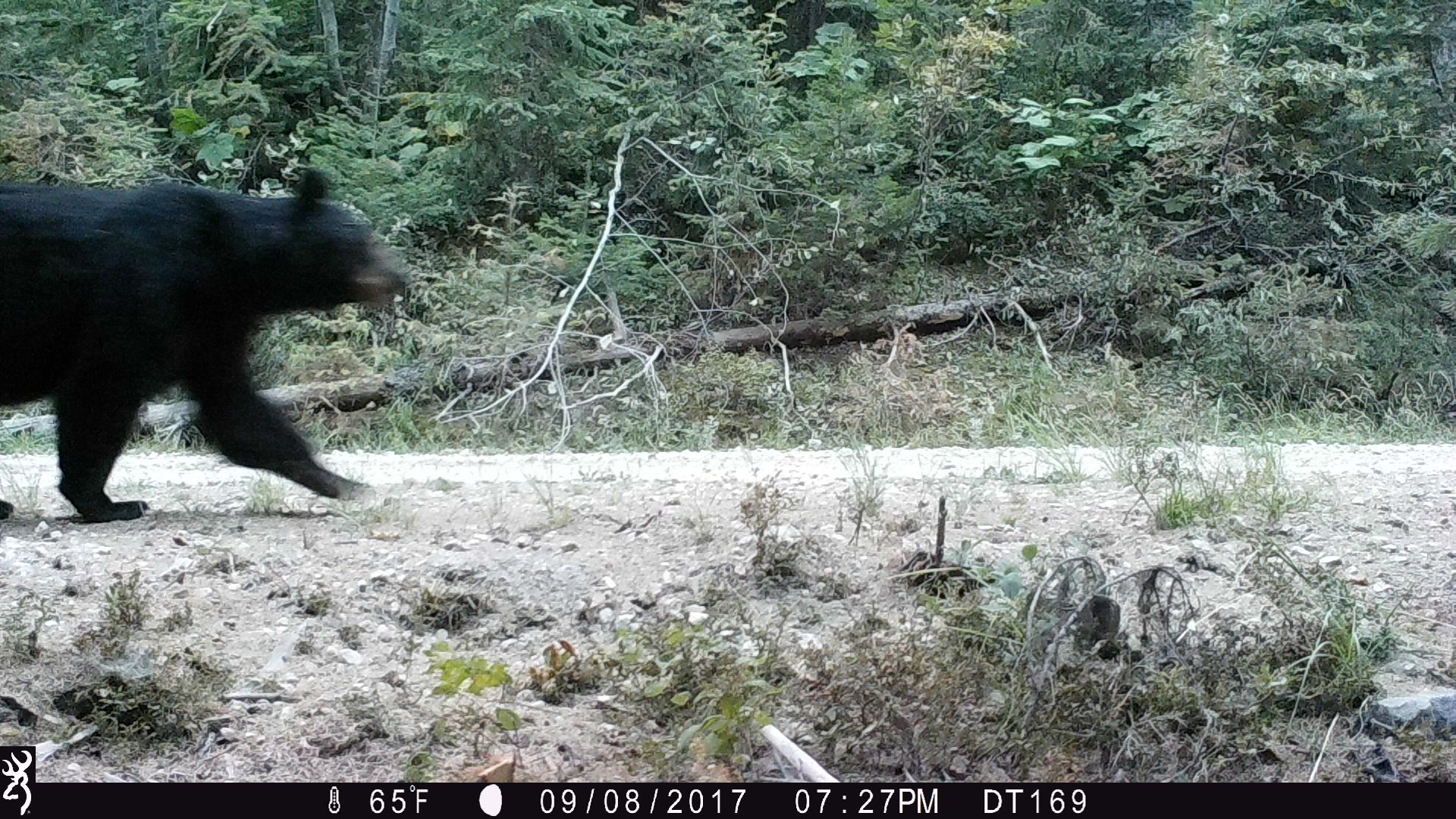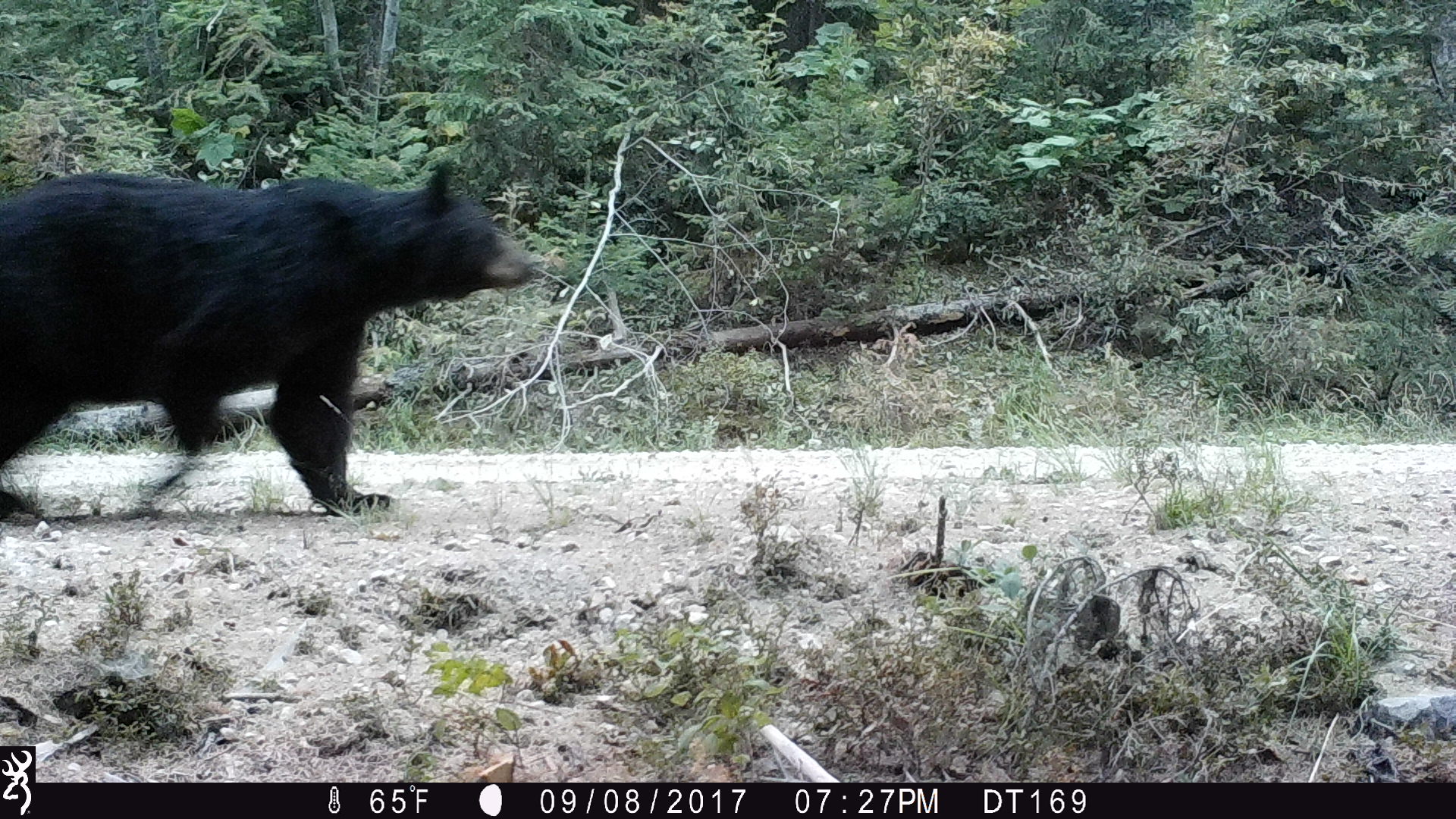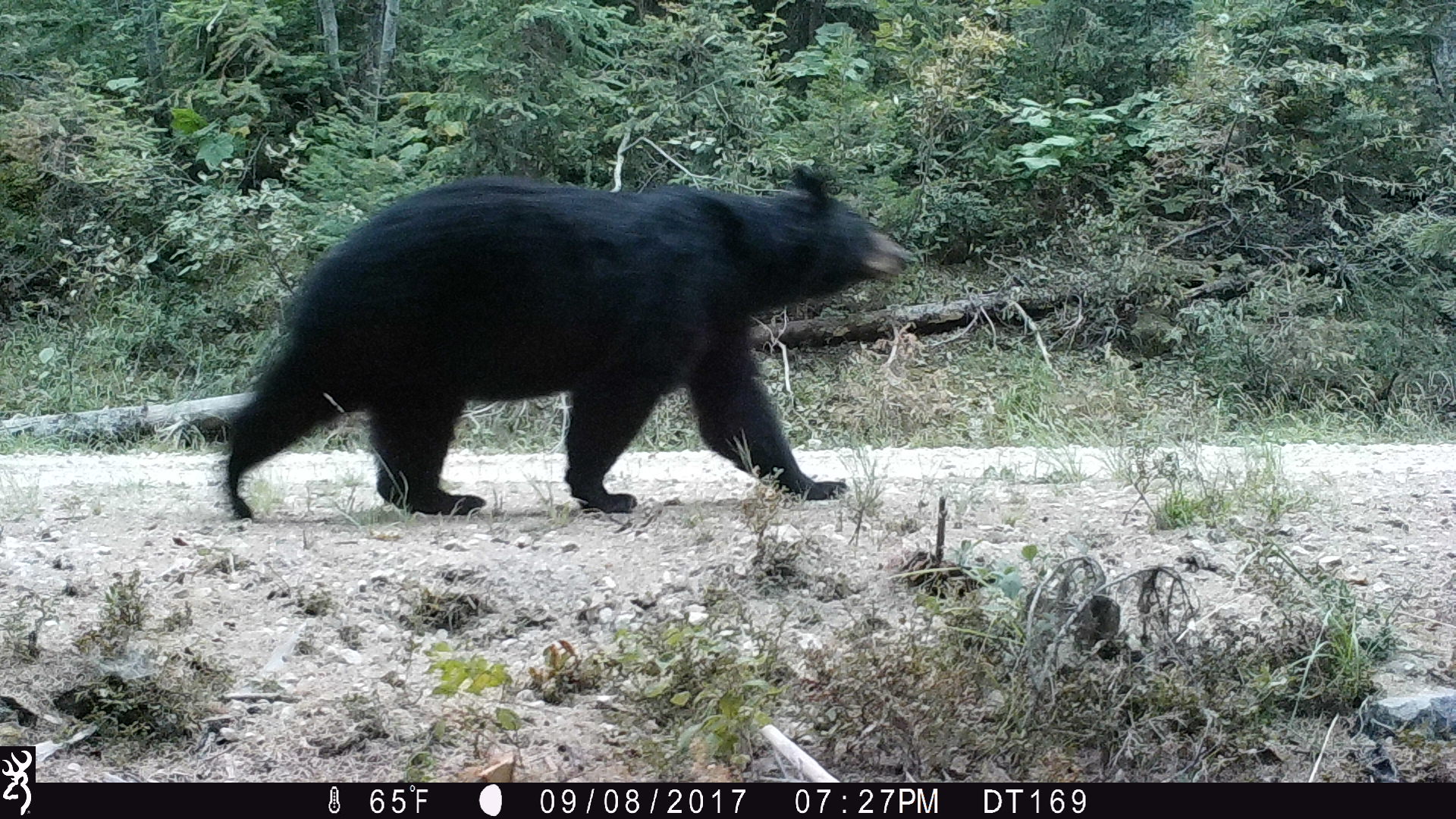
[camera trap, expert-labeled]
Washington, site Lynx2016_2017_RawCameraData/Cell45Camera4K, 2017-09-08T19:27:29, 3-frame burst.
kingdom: Animalia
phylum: Chordata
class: Mammalia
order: Carnivora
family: Ursidae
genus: Ursus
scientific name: Ursus americanus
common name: american black bear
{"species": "Ursus americanus (american black bear)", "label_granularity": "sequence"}